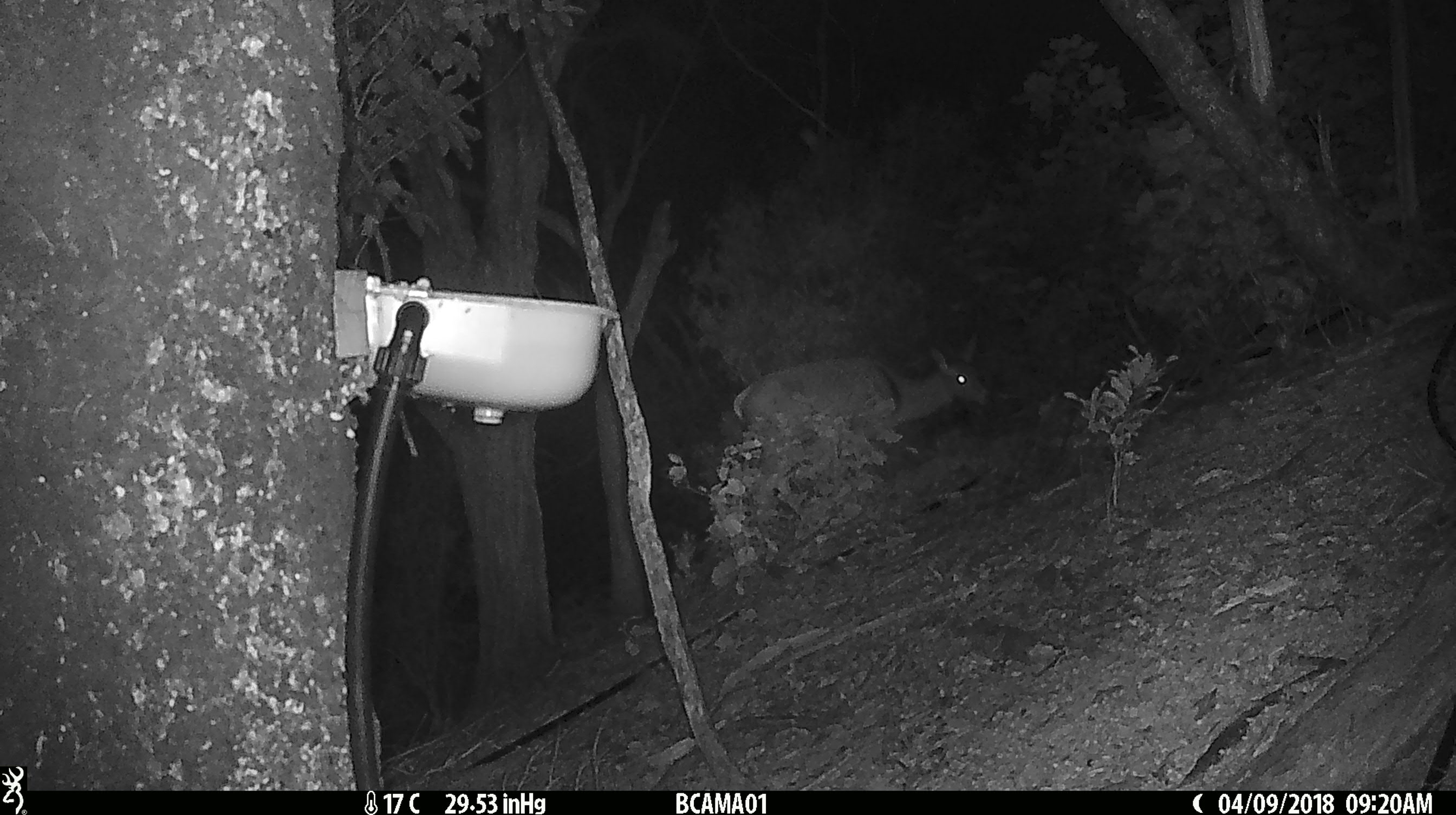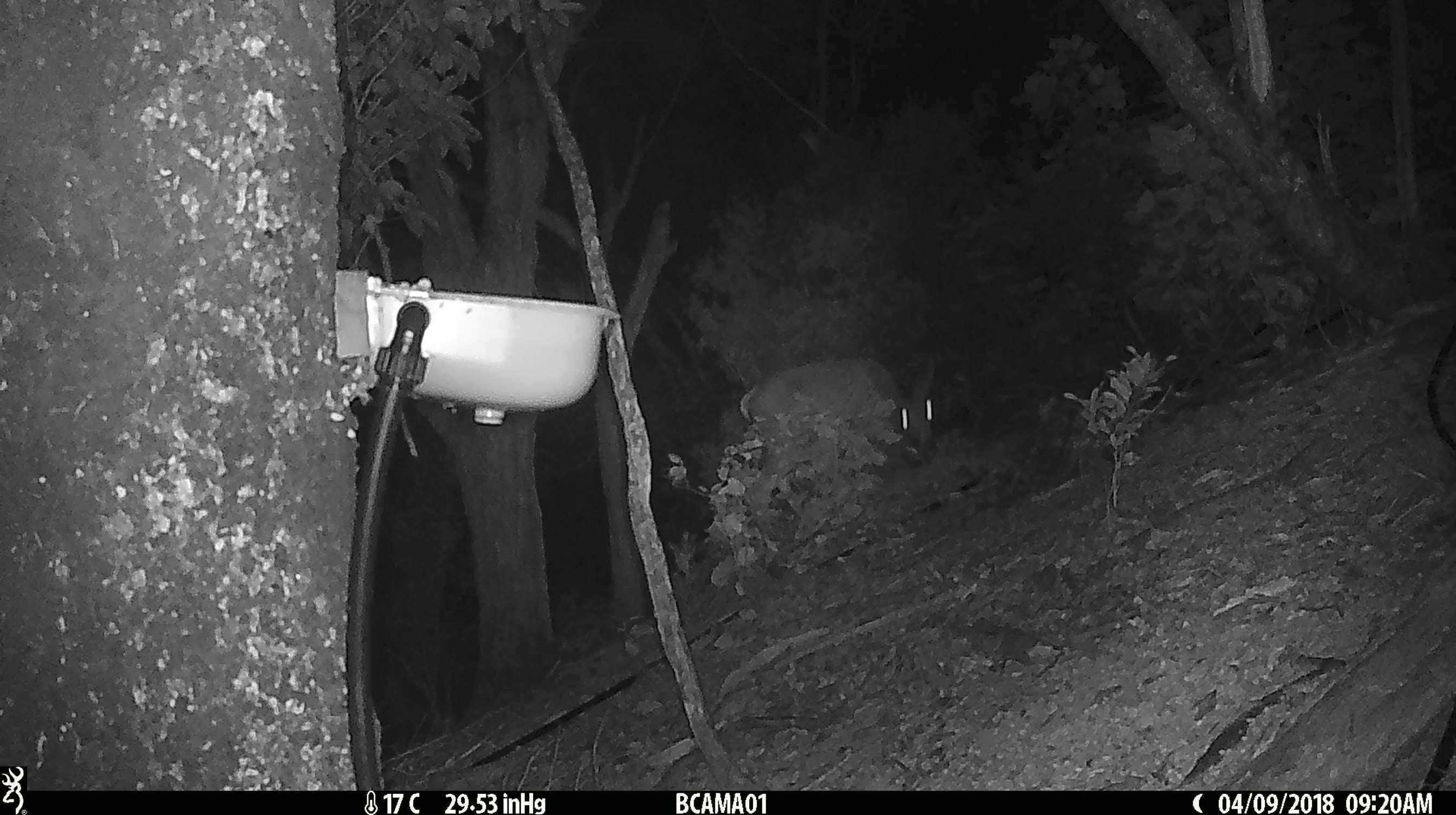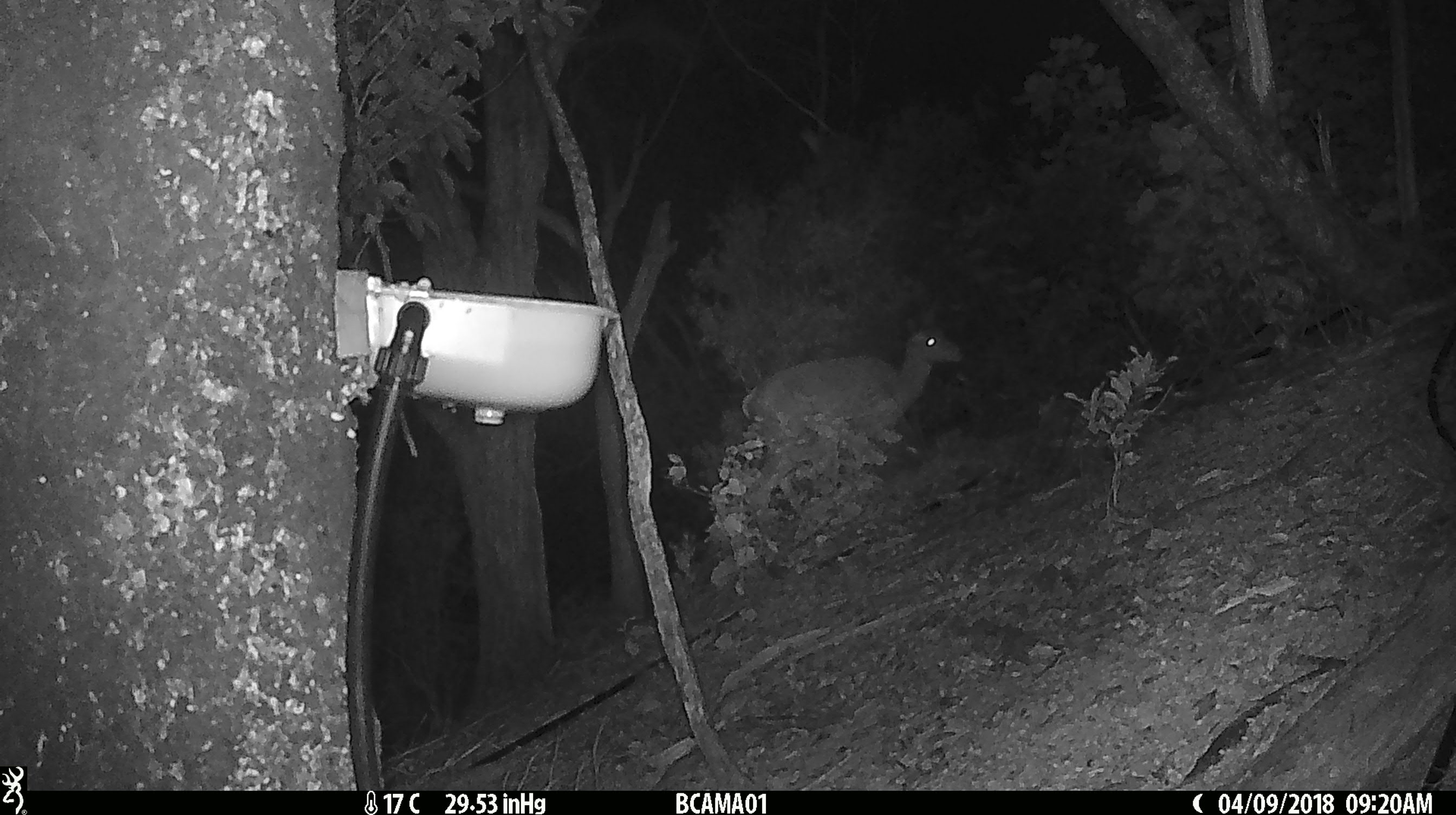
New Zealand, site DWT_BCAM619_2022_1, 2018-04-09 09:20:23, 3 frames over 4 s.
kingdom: Animalia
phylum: Chordata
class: Mammalia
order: Artiodactyla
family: Cervidae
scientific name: Cervidae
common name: deer